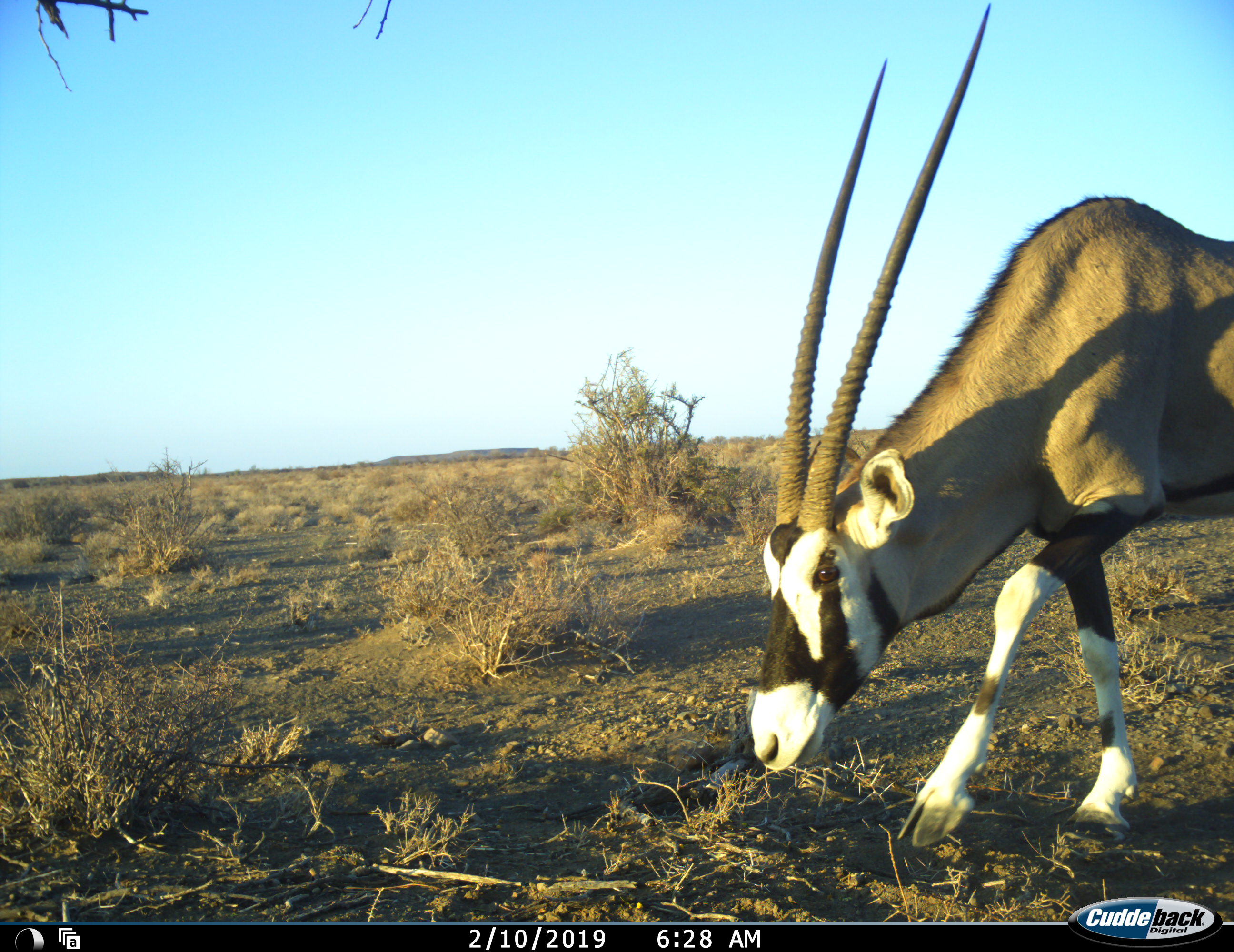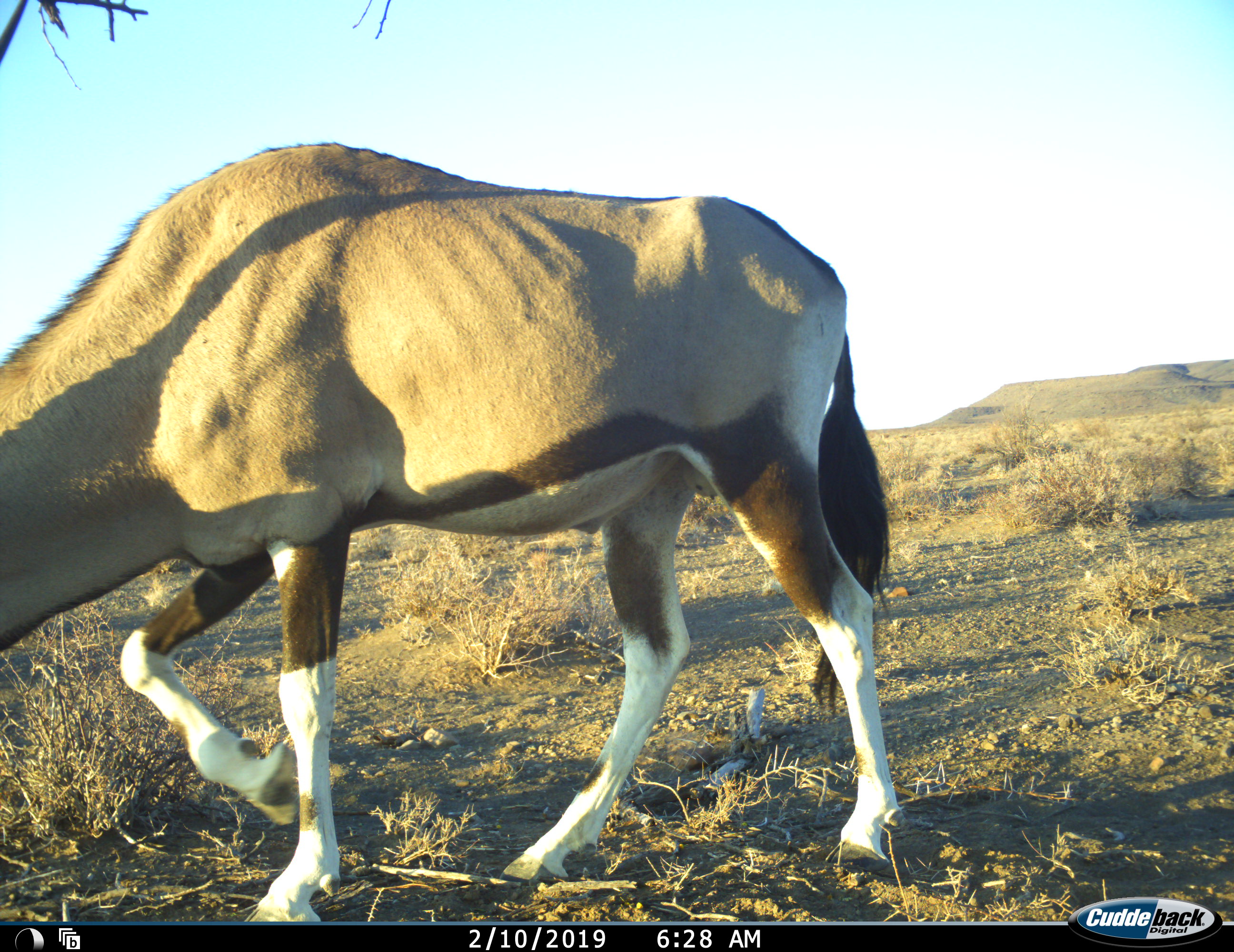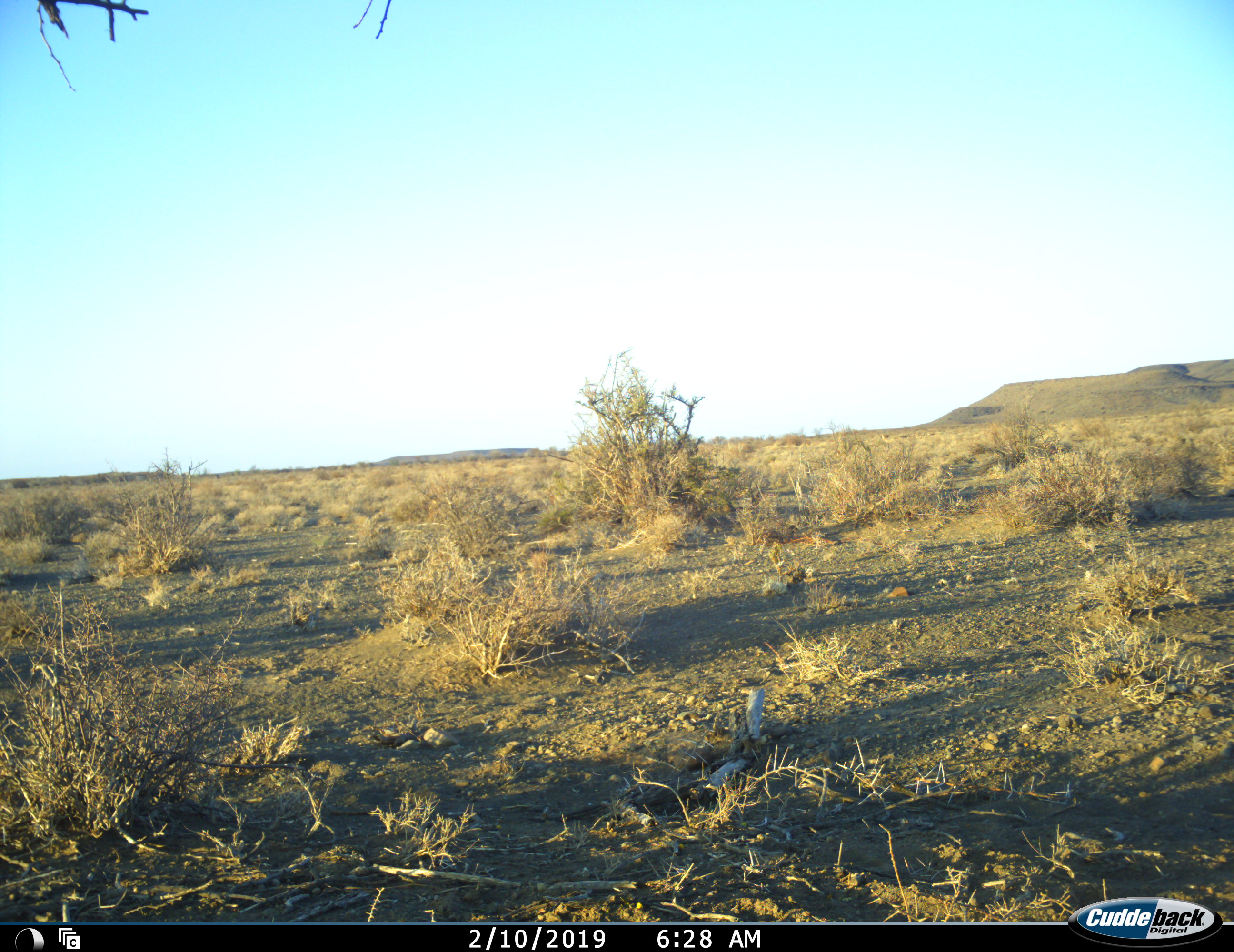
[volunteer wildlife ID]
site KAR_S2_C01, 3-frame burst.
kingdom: Animalia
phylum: Chordata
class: Mammalia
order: Artiodactyla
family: Bovidae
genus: Oryx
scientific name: Oryx gazella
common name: gemsbok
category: oryx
Oryx (gemsbok) (Oryx gazella), count 1. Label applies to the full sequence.